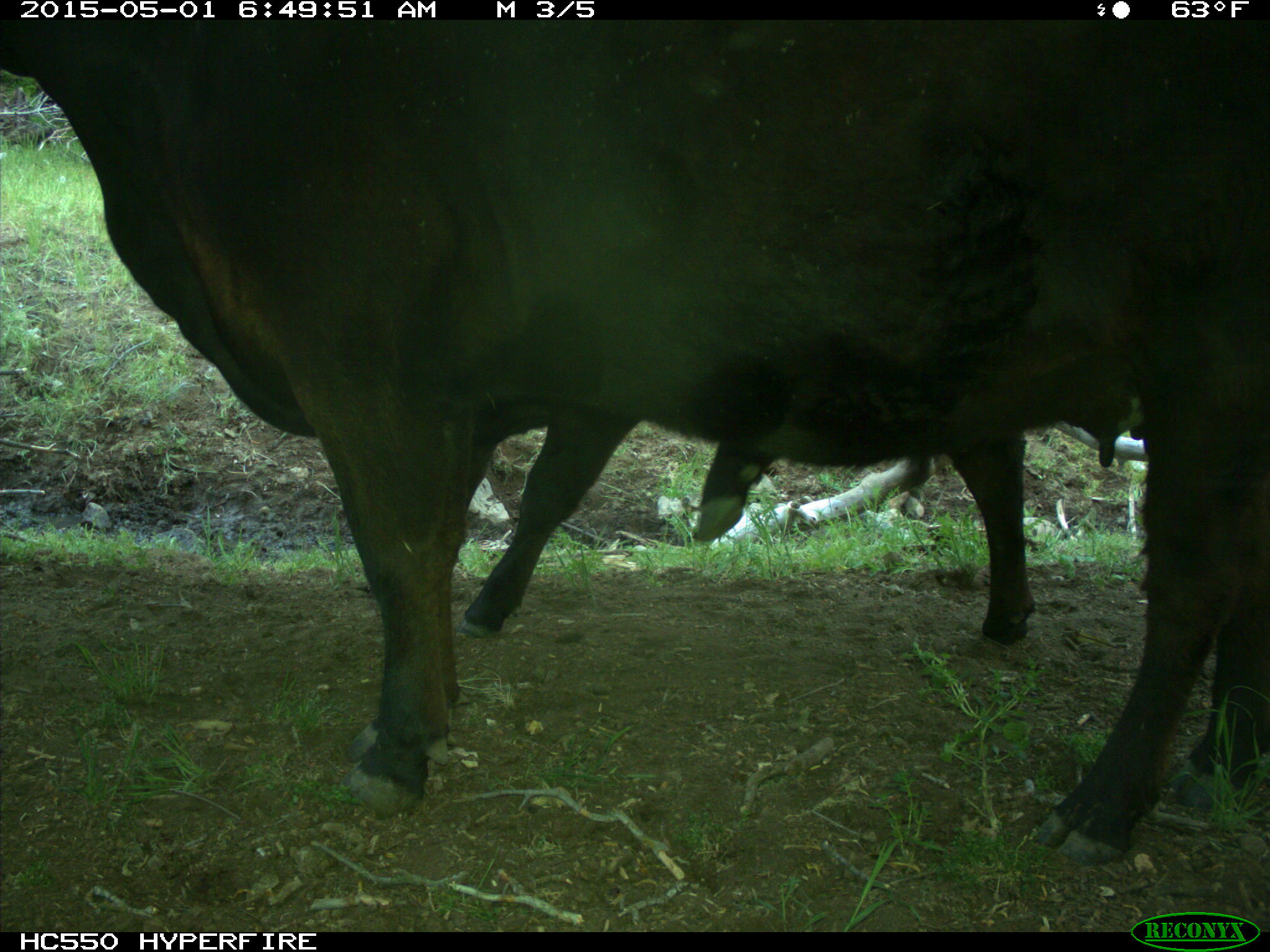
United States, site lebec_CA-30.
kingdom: Animalia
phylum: Chordata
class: Mammalia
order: Artiodactyla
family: Bovidae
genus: Bos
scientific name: Bos taurus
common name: domestic cow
Bos taurus (domestic cow).